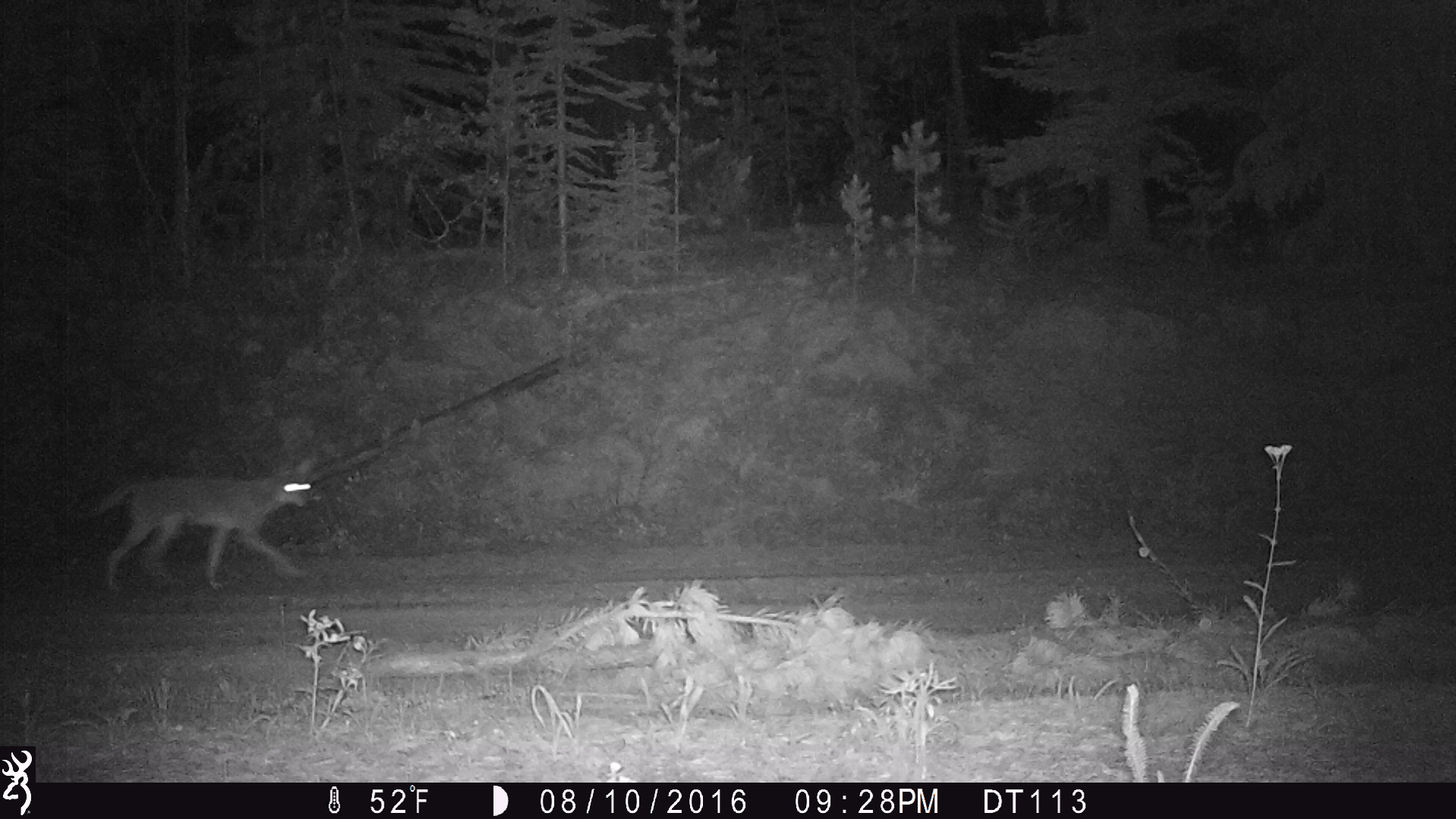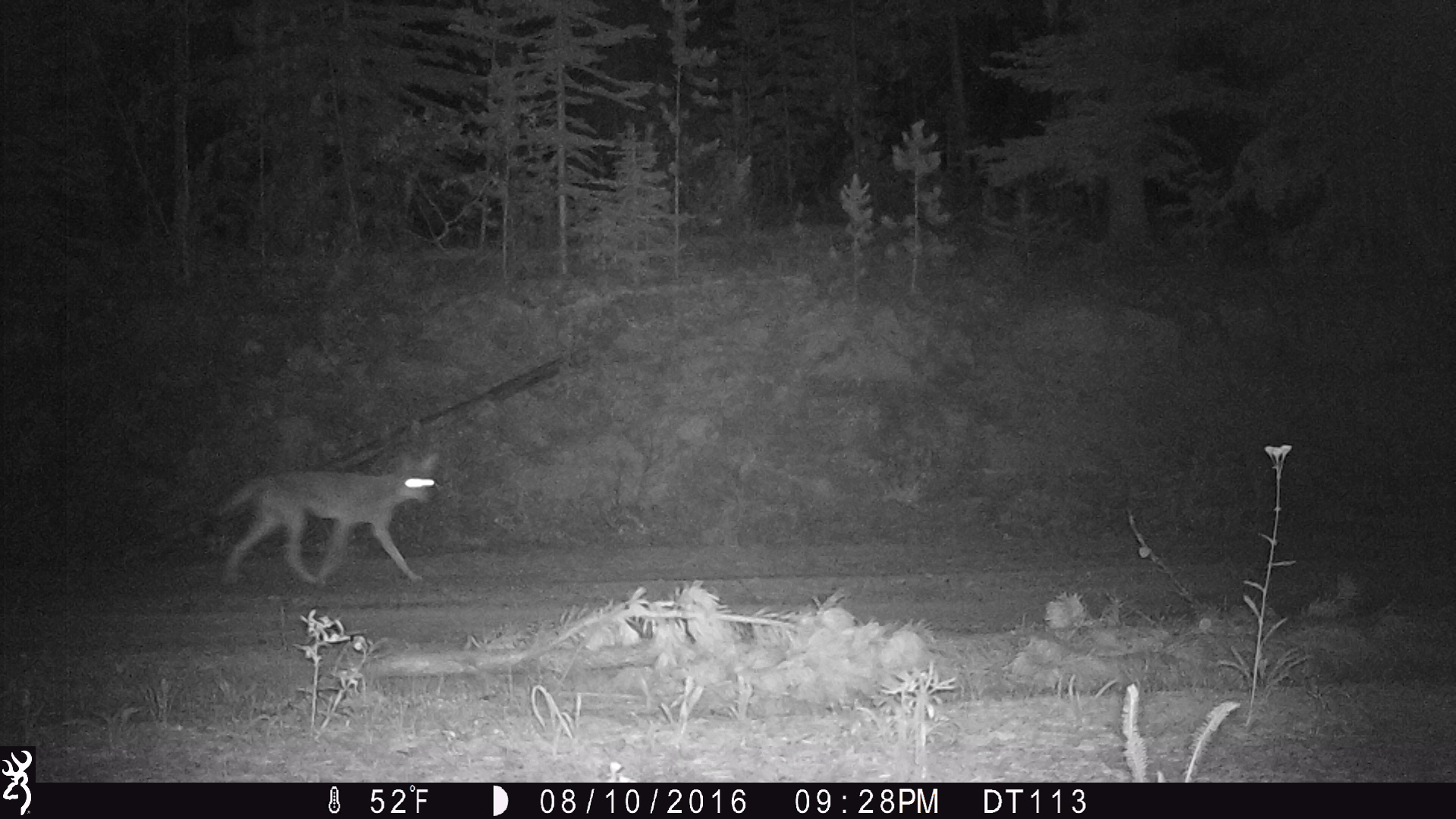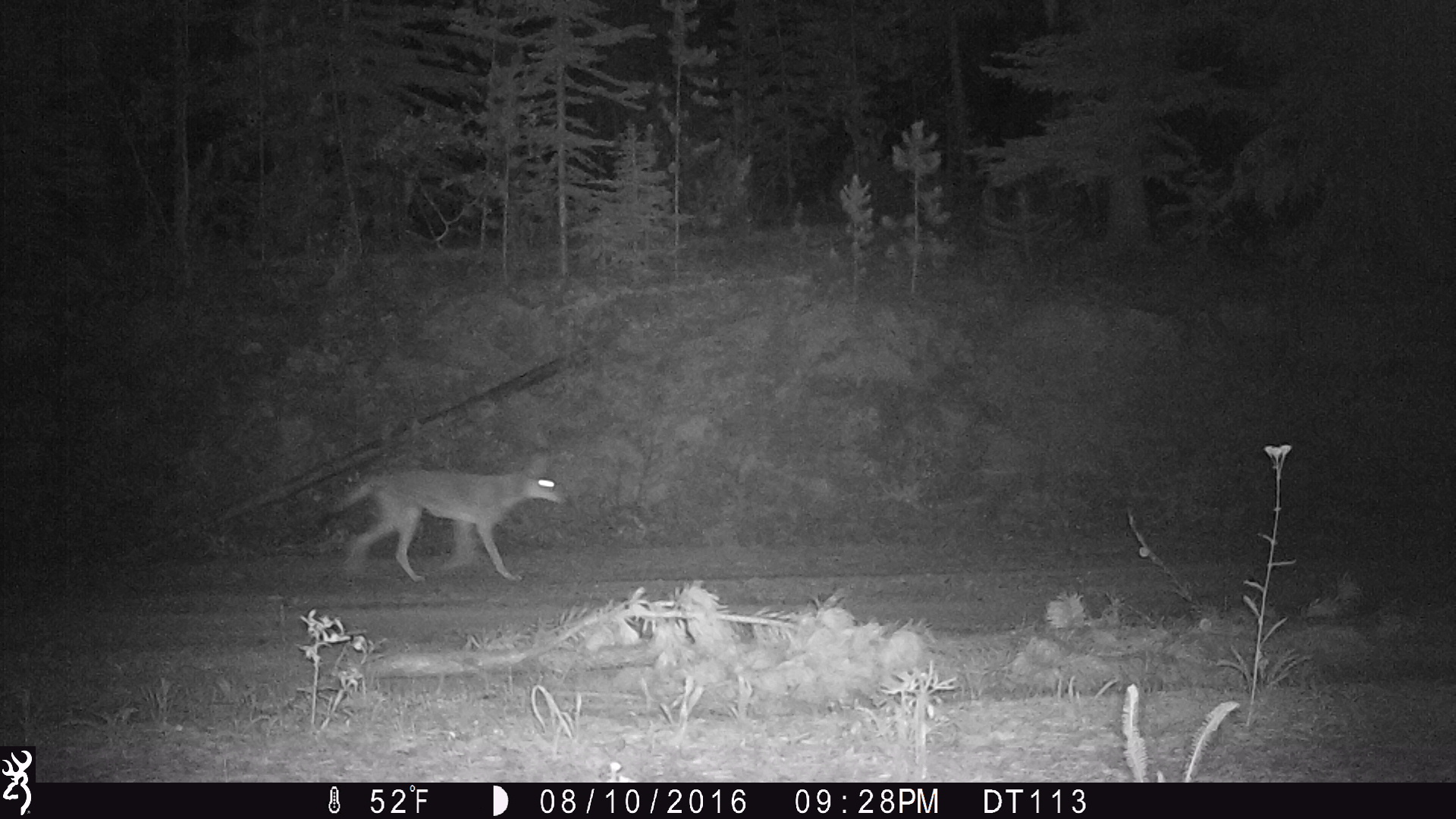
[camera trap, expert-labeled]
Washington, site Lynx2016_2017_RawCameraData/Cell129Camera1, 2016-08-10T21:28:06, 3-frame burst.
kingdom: Animalia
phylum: Chordata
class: Mammalia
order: Carnivora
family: Canidae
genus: Canis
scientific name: Canis latrans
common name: coyote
Canis latrans (coyote). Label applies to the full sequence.